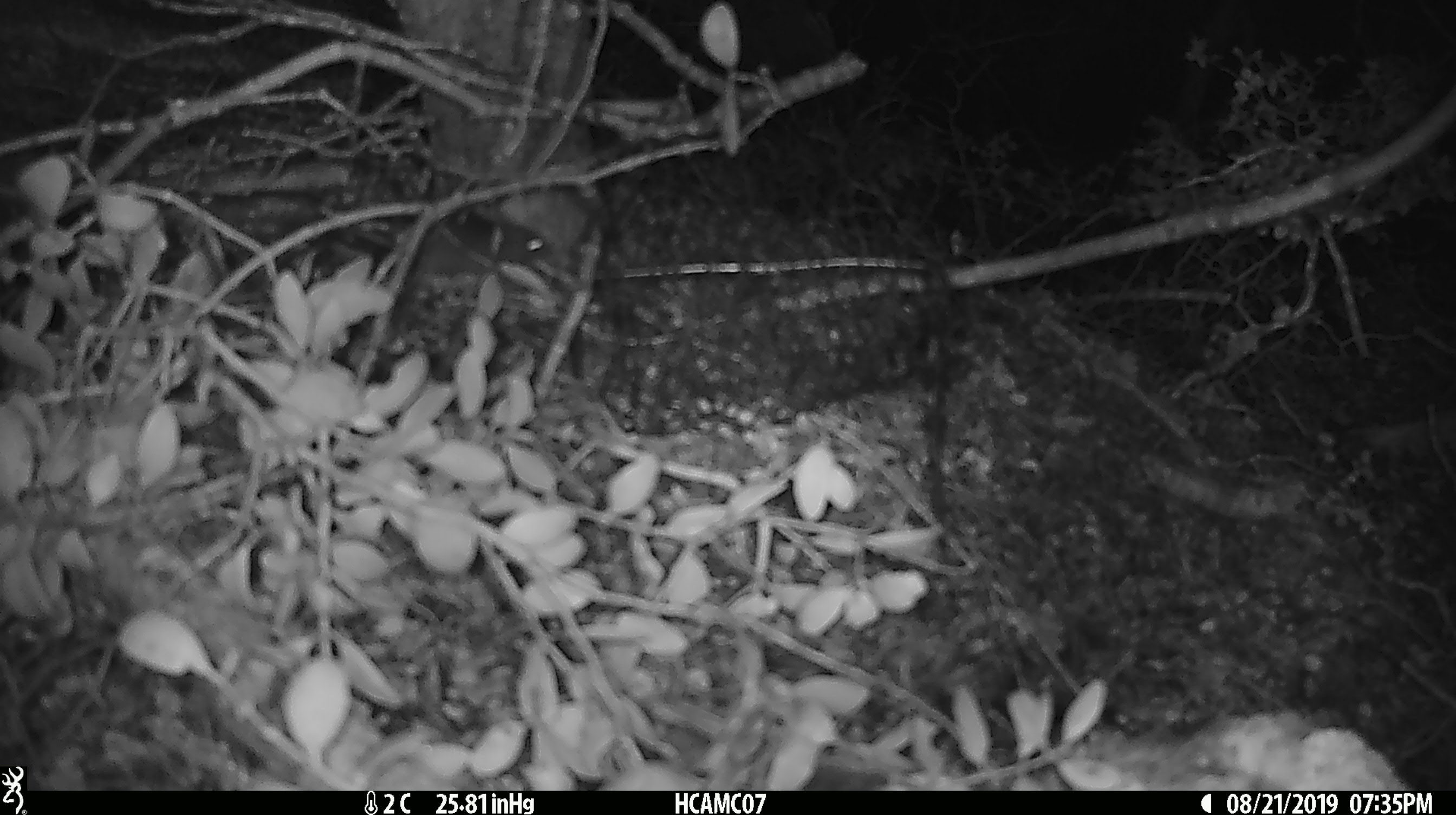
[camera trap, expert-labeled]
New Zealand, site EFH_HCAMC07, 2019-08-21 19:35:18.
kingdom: Animalia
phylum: Chordata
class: Mammalia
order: Rodentia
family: Muridae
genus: Mus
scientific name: Mus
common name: mouse